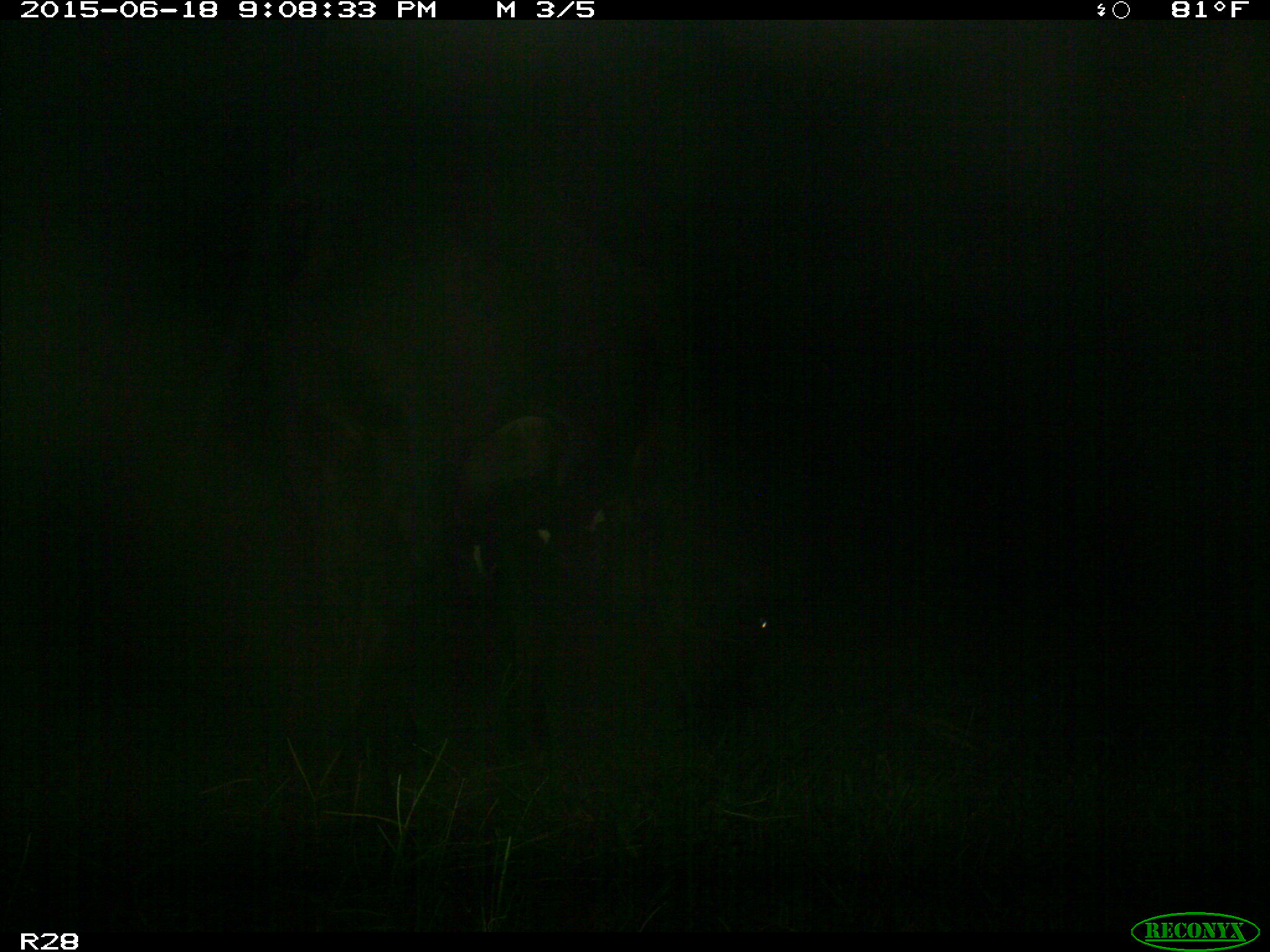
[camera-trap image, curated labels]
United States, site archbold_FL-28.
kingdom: Animalia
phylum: Chordata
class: Mammalia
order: Artiodactyla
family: Bovidae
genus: Bos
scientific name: Bos taurus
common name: domestic cow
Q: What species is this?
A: Bos taurus (domestic cow).